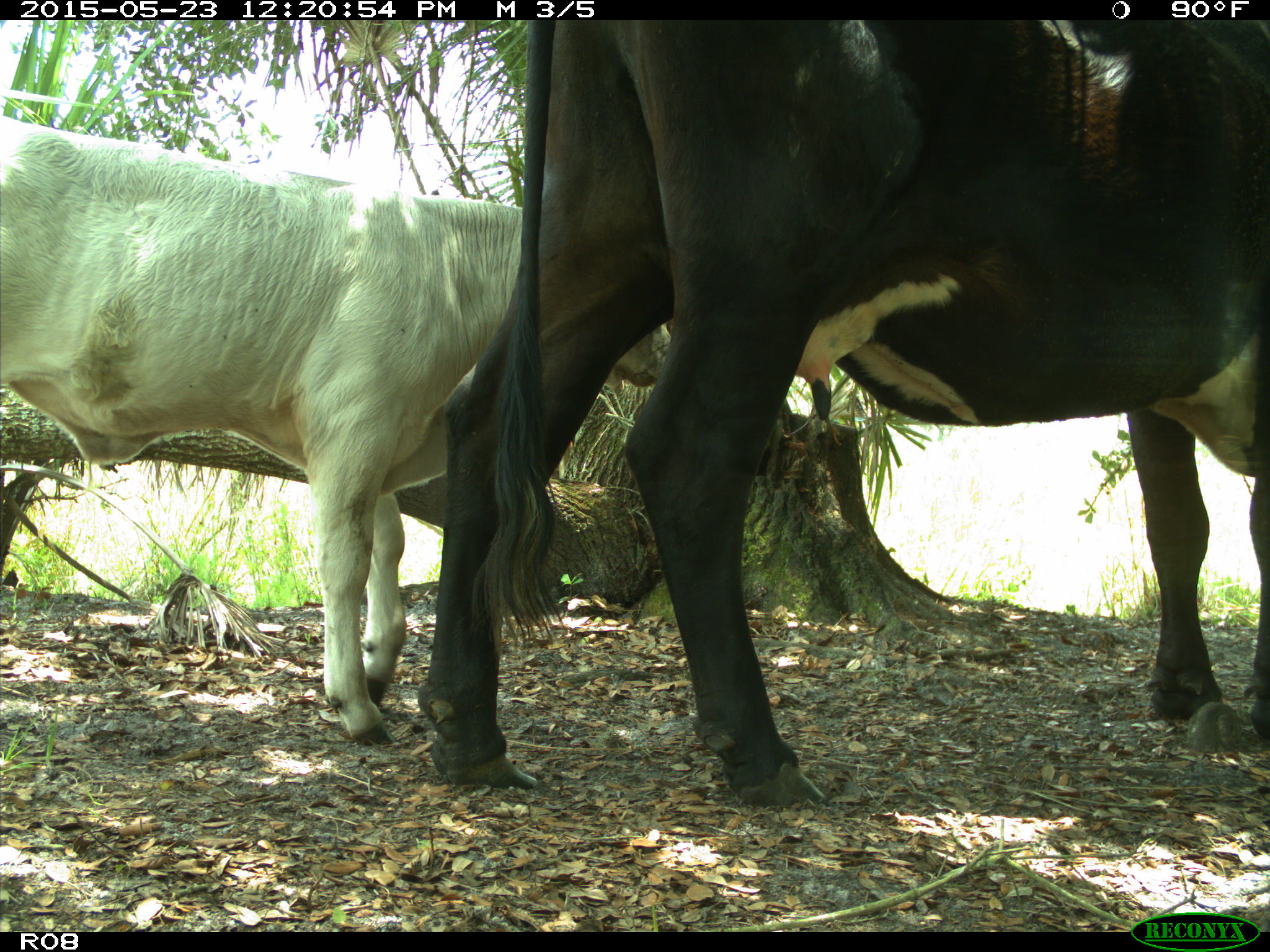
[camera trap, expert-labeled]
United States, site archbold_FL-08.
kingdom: Animalia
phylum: Chordata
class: Mammalia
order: Artiodactyla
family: Bovidae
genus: Bos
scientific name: Bos taurus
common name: domestic cow